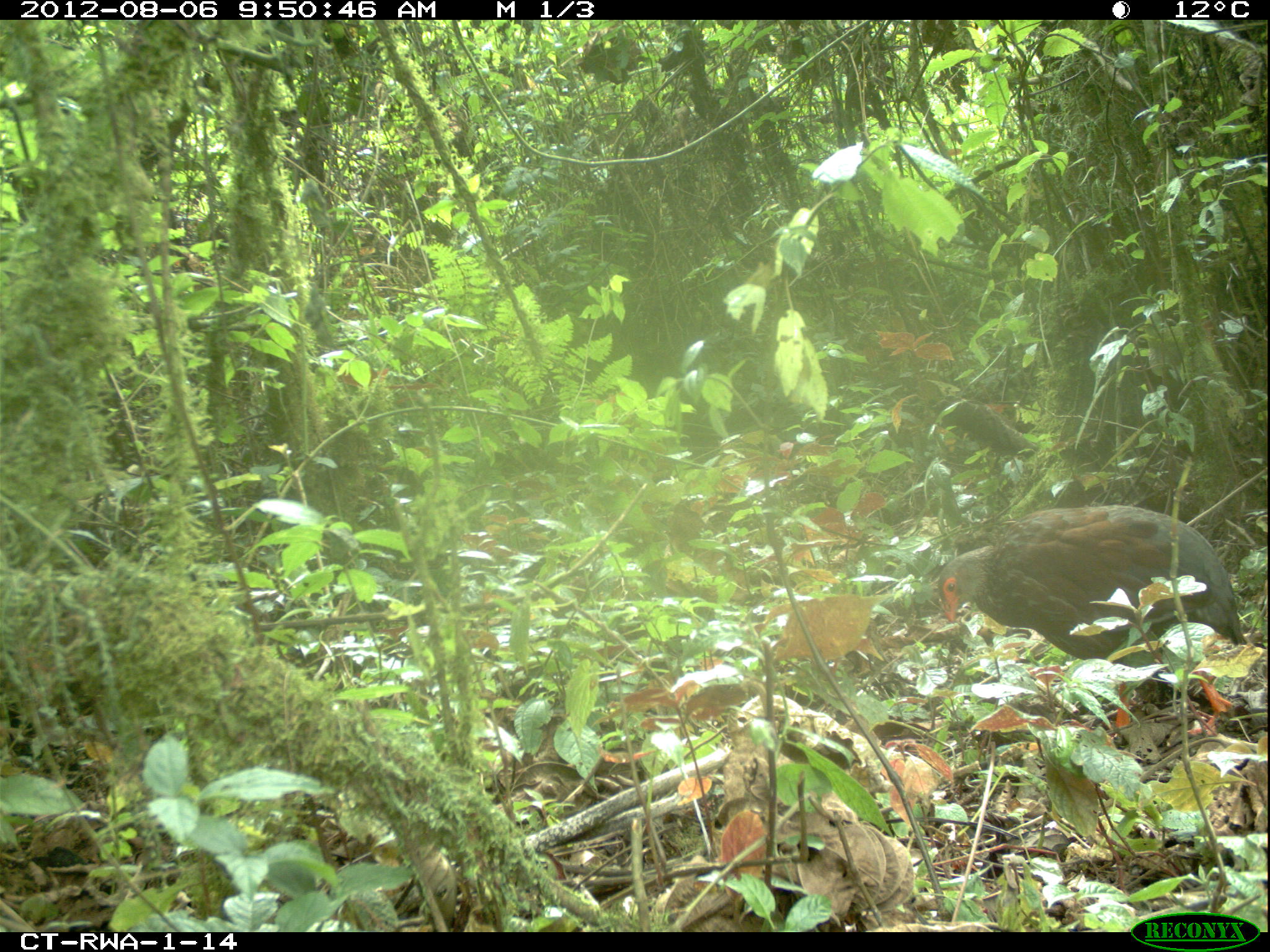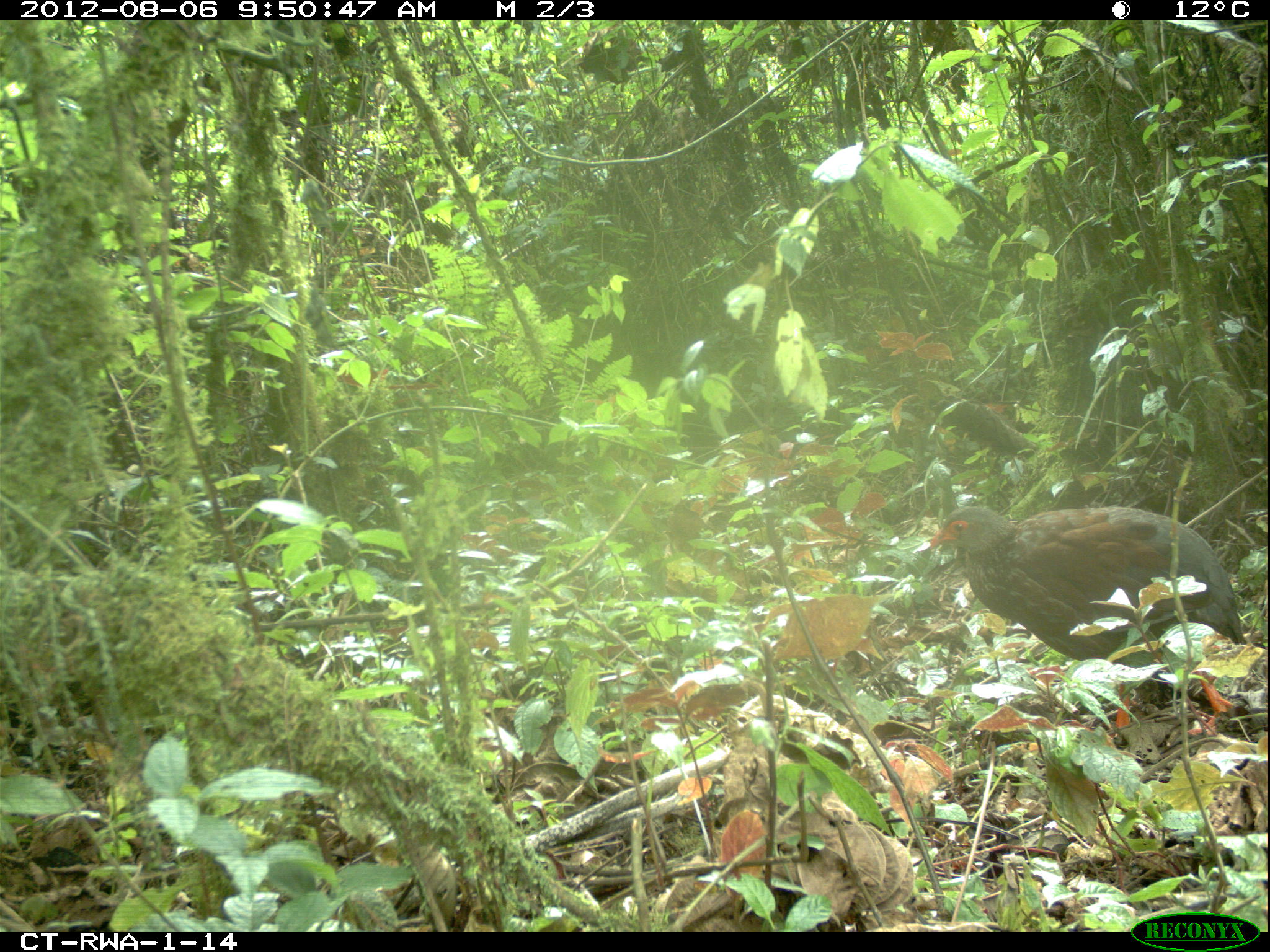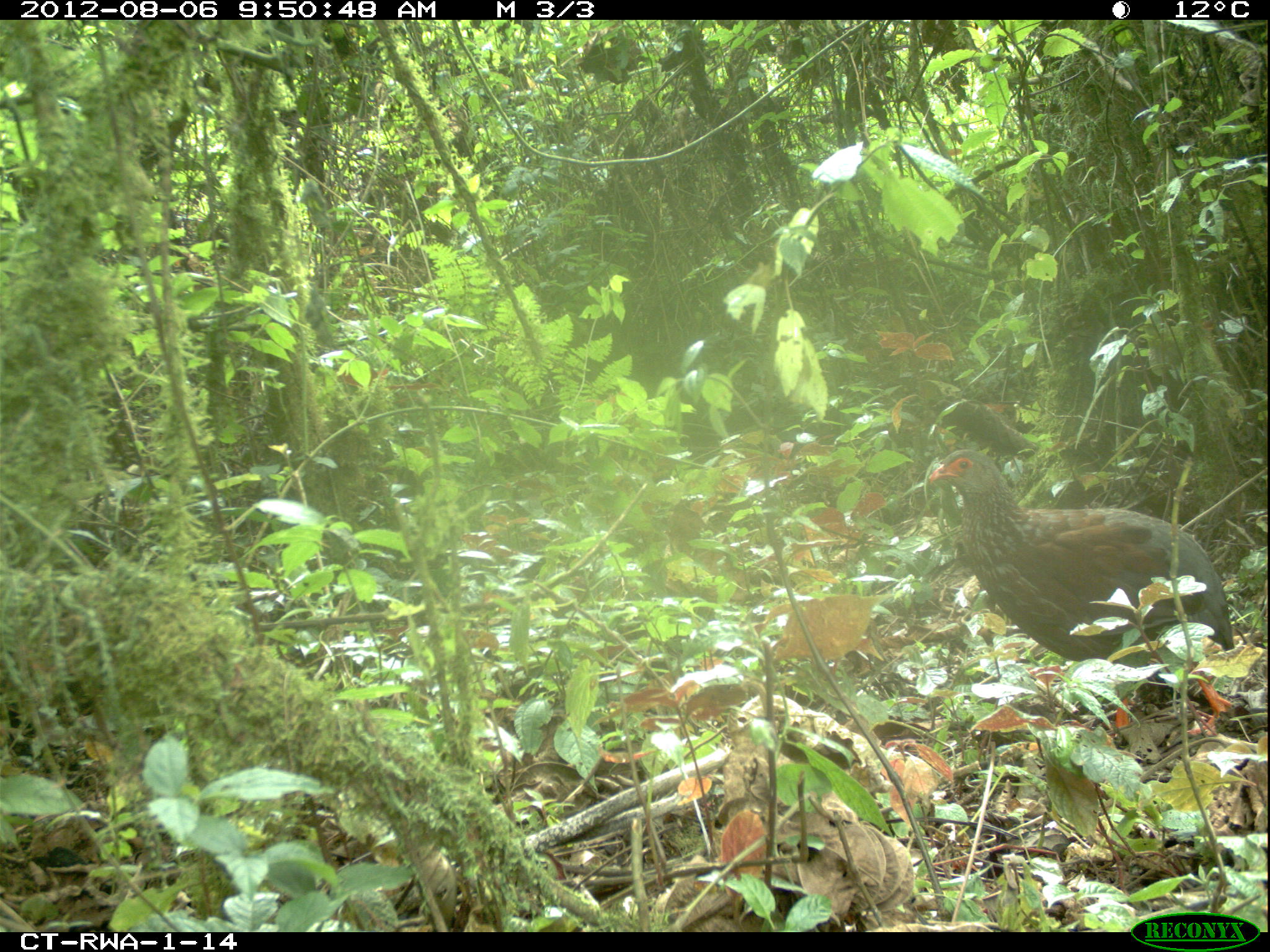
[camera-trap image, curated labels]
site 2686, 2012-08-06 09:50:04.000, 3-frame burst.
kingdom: Animalia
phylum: Chordata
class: Aves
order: Galliformes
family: Phasianidae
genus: Pternistis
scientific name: Pternistis nobilis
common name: handsome francolin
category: francolinus nobilis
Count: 1.